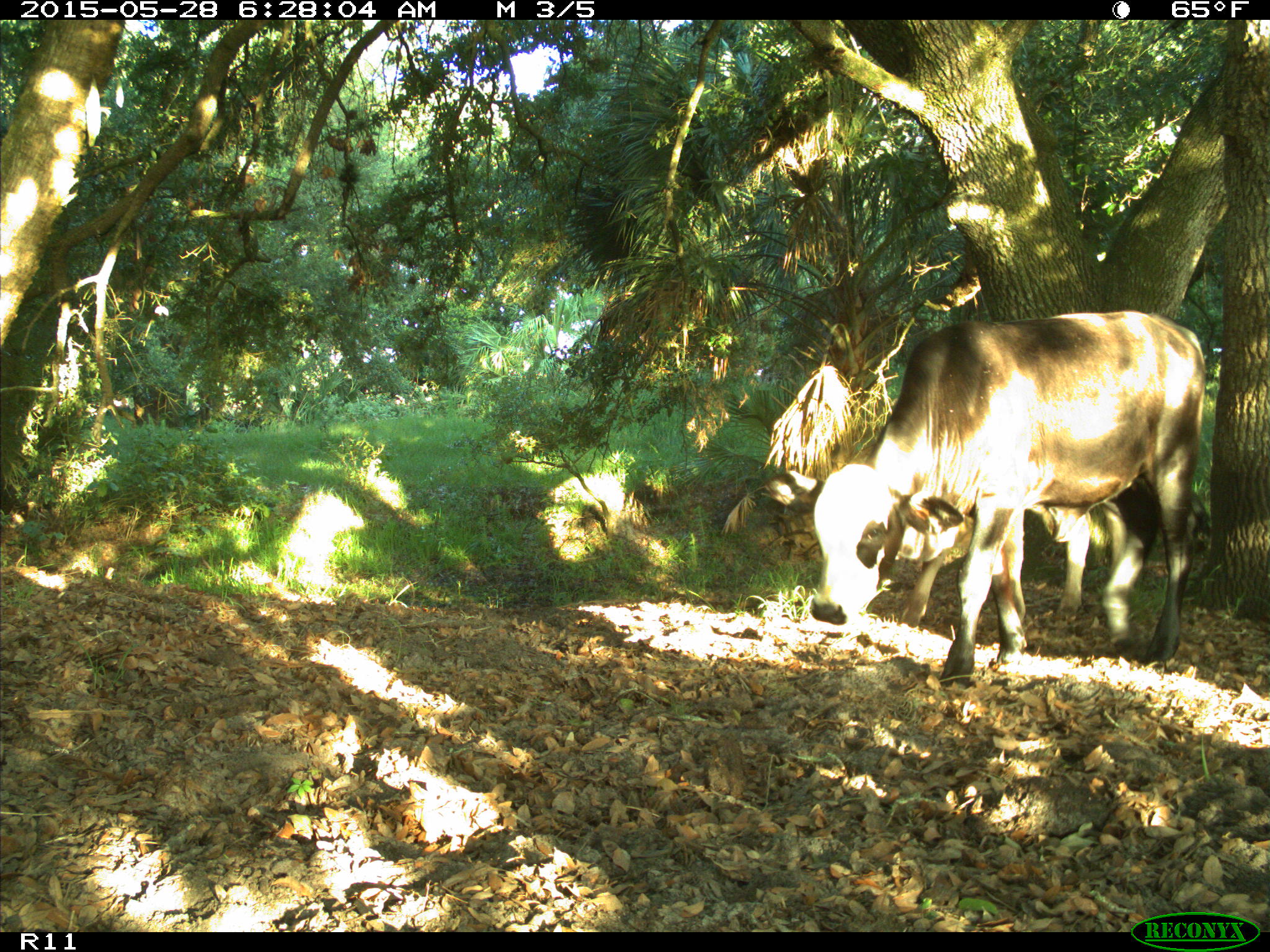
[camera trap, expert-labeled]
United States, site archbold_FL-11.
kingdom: Animalia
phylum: Chordata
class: Mammalia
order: Artiodactyla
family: Bovidae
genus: Bos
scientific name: Bos taurus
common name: domestic cow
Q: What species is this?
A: Bos taurus (domestic cow).